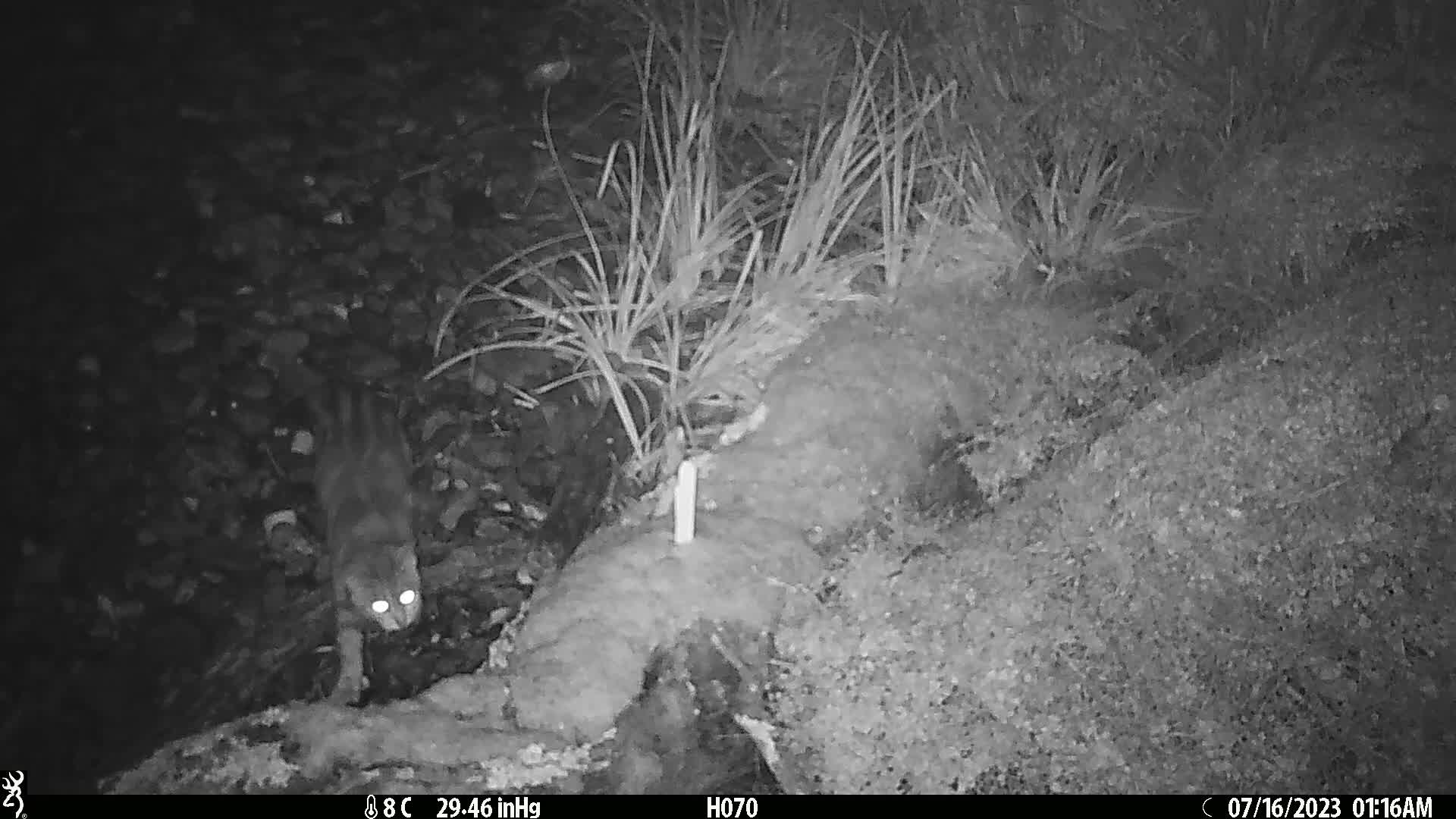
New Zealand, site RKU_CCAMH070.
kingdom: Animalia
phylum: Chordata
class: Mammalia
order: Carnivora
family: Felidae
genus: Felis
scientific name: Felis catus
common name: domestic cat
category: cat